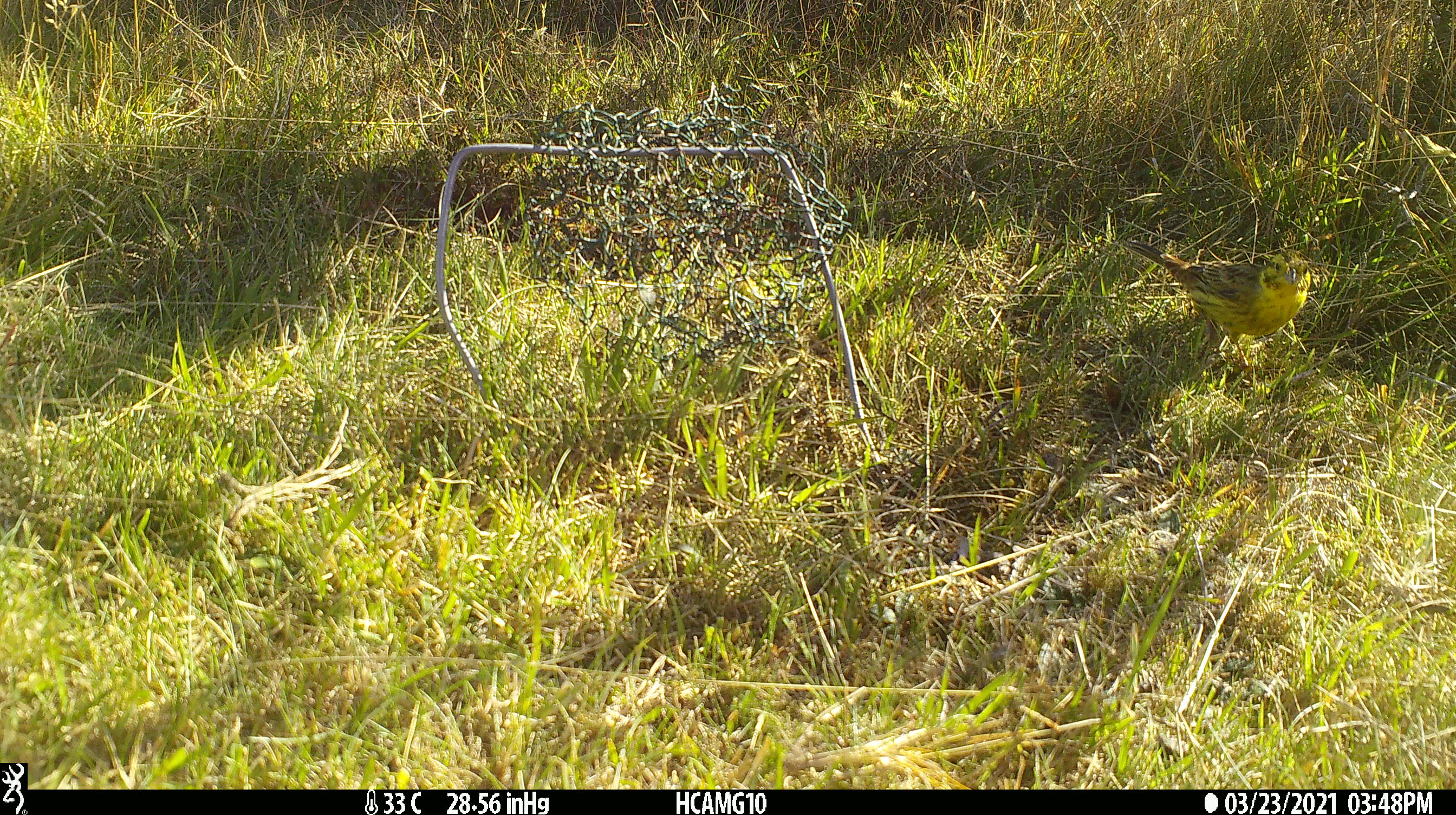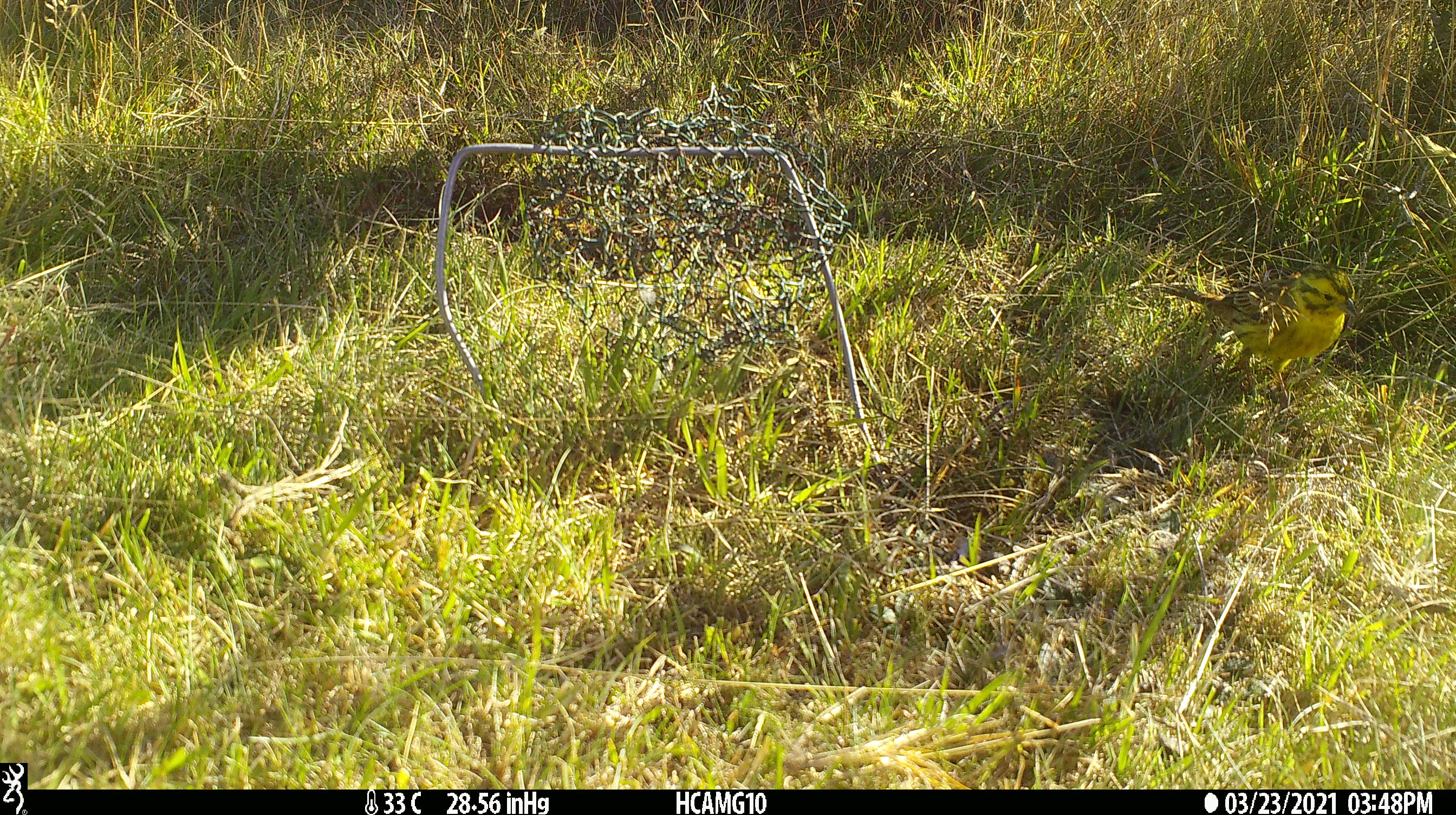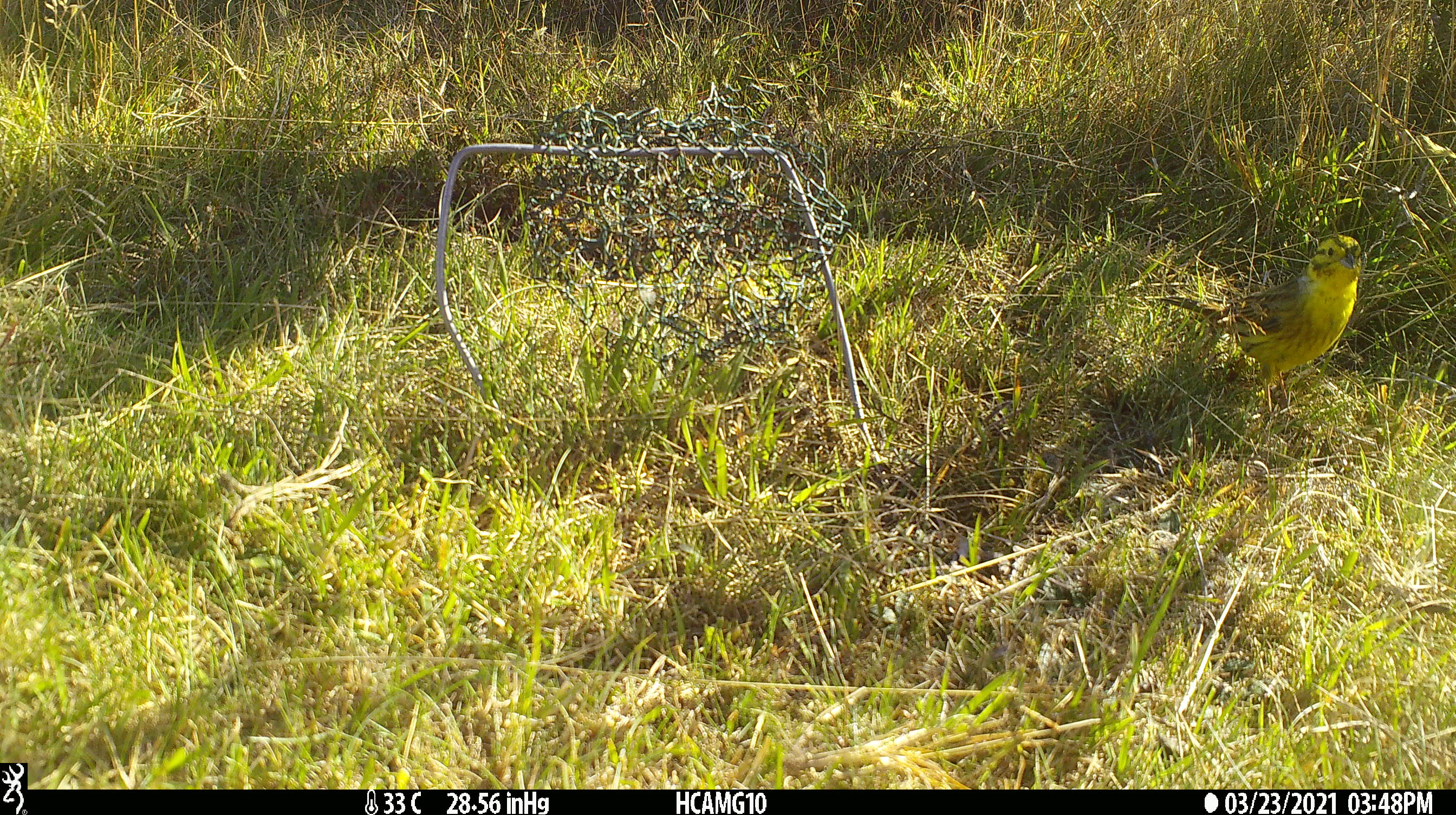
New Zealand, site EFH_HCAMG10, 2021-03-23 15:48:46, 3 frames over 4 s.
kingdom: Animalia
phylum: Chordata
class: Aves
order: Passeriformes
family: Emberizidae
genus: Emberiza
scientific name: Emberiza citrinella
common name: yellowhammer